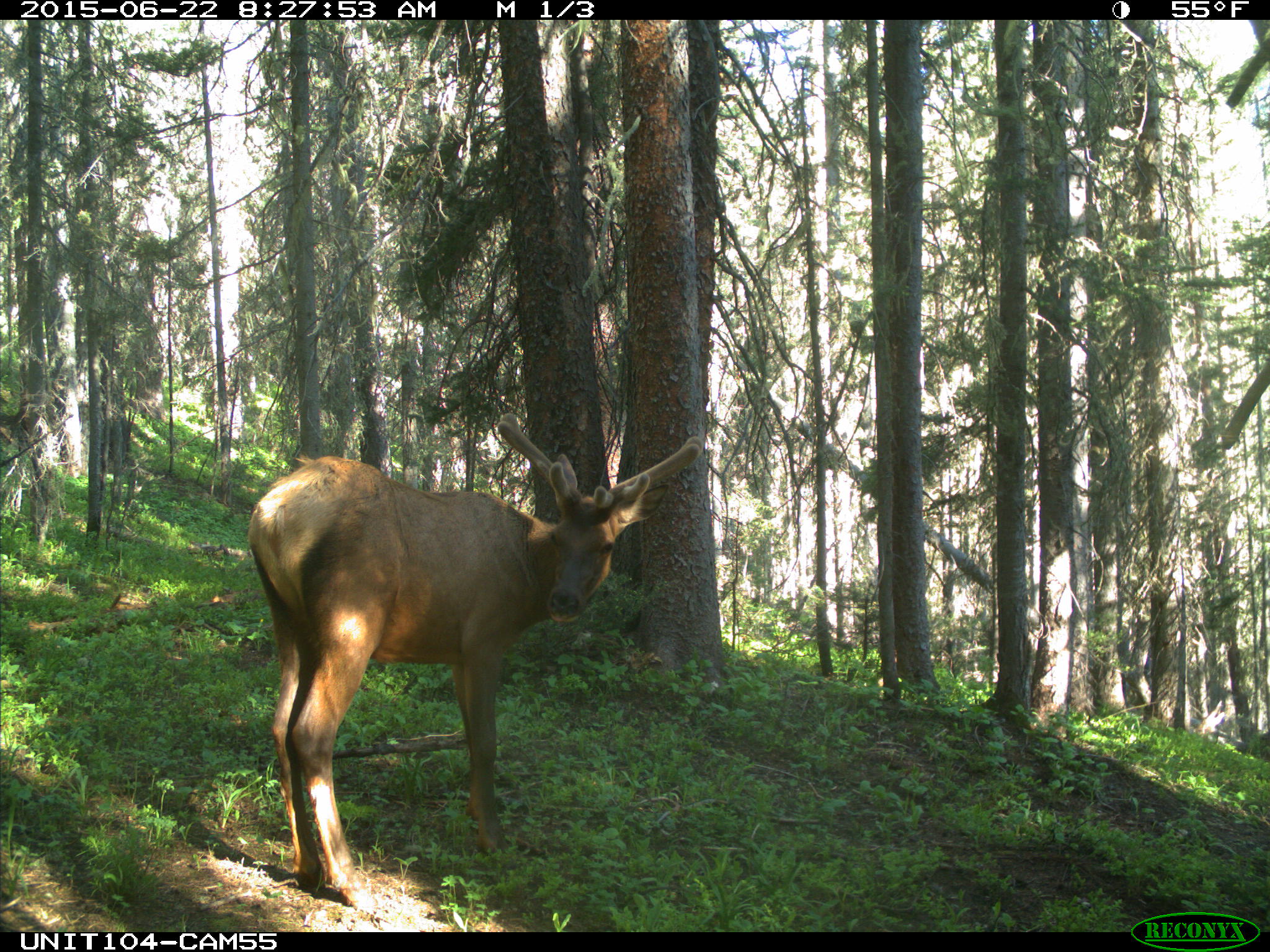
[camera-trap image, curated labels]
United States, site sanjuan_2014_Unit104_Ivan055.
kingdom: Animalia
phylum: Chordata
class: Mammalia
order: Artiodactyla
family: Cervidae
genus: Cervus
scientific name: Cervus elaphus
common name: red deer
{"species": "Cervus elaphus (red deer)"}